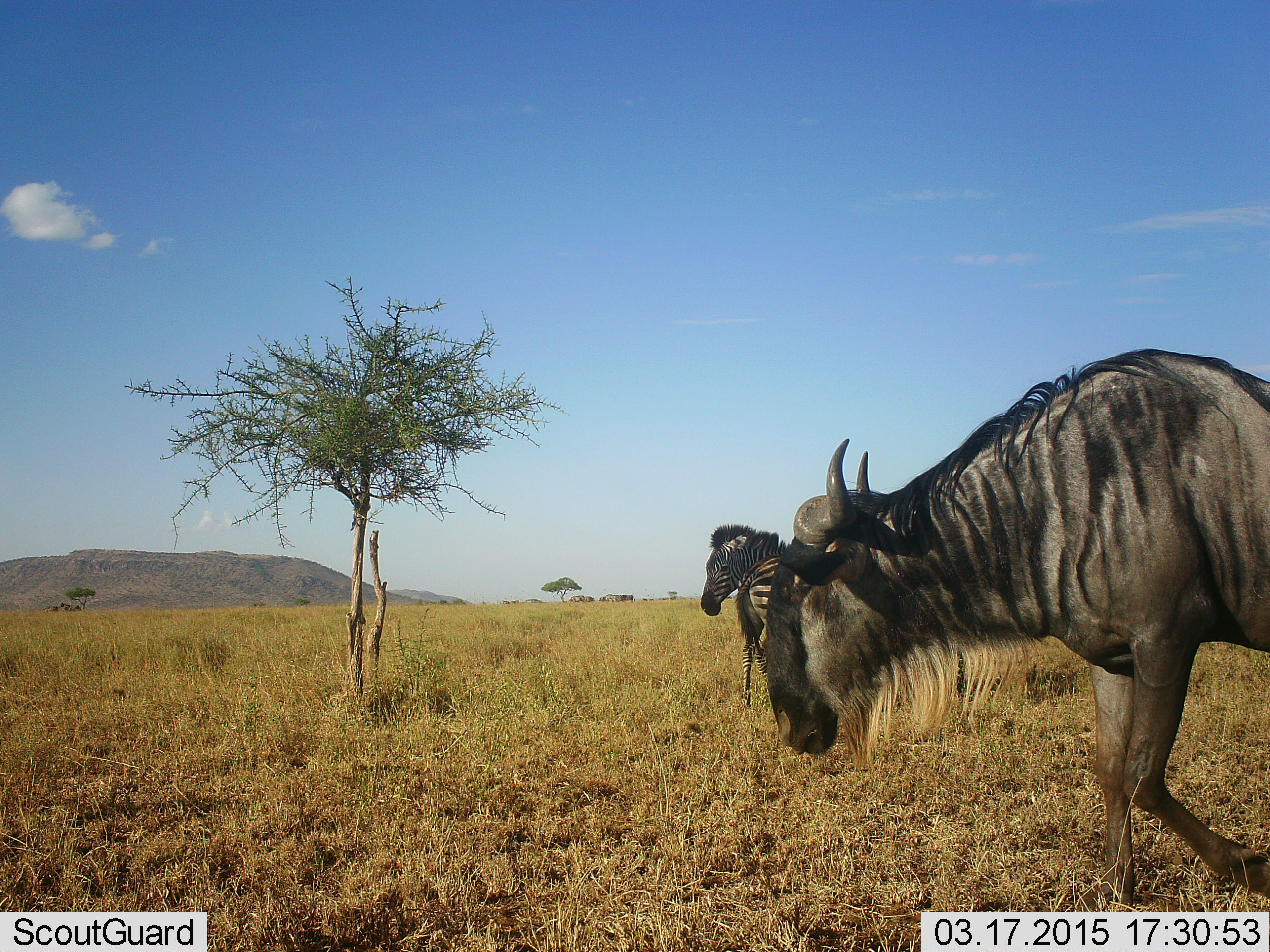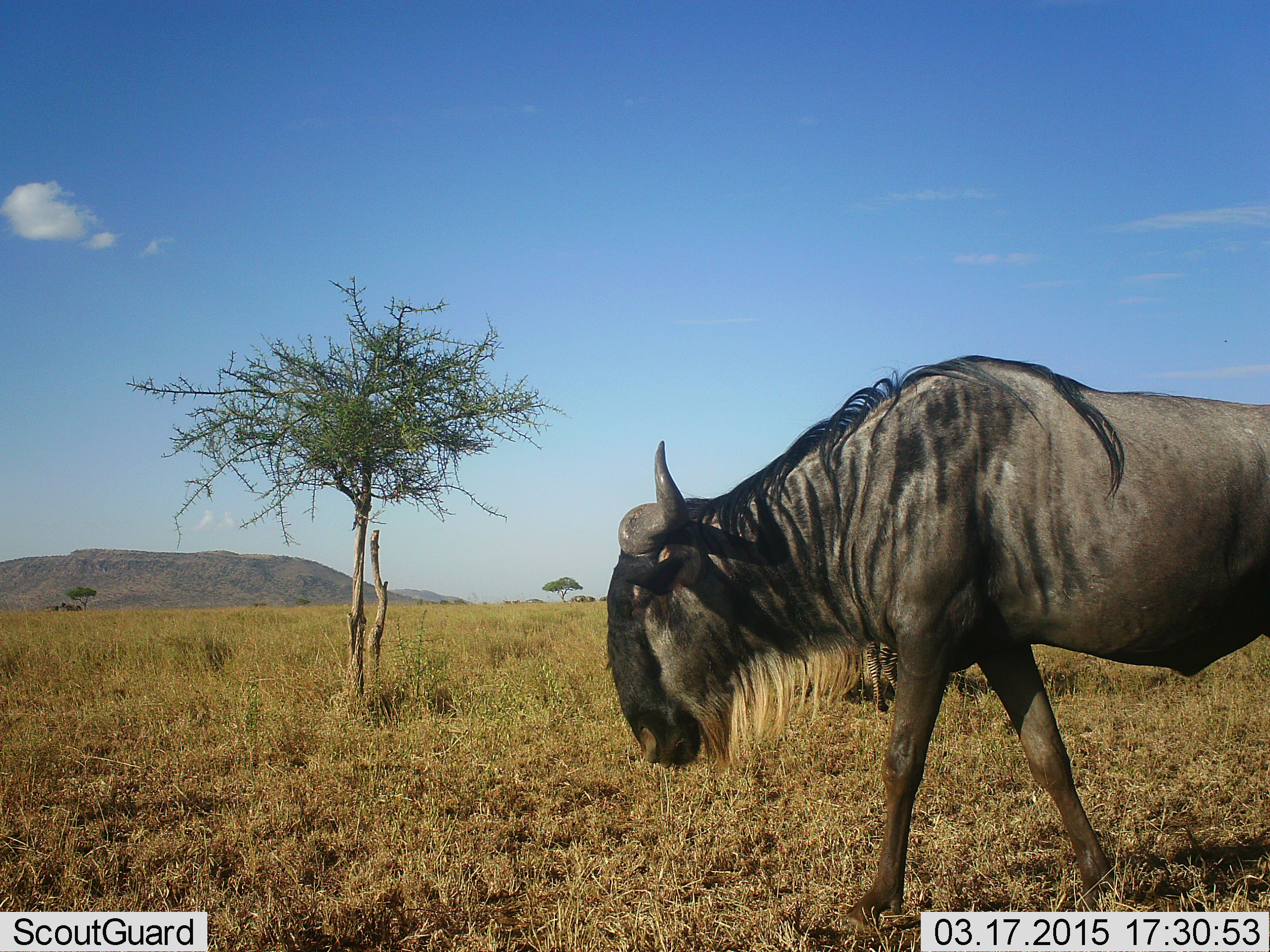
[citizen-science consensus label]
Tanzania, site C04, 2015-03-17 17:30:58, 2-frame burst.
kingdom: Animalia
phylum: Chordata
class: Mammalia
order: Artiodactyla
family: Bovidae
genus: Connochaetes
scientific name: Connochaetes taurinus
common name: blue wildebeest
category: wildebeest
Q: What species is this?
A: Wildebeest (blue wildebeest) (Connochaetes taurinus).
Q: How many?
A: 1.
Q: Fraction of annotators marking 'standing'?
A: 0%.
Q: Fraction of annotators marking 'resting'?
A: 0%.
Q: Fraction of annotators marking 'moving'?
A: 100%.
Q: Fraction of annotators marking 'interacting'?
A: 0%.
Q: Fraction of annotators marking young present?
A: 0%.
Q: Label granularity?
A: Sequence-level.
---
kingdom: Animalia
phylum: Chordata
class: Mammalia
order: Perissodactyla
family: Equidae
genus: Equus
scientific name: Equus quagga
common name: plains zebra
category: zebra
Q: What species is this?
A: Zebra (plains zebra) (Equus quagga).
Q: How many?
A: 1.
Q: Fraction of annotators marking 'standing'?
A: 78%.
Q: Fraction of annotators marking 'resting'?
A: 0%.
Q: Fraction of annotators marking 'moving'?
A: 22%.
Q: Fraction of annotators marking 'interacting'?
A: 11%.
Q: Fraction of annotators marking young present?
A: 11%.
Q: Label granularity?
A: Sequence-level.